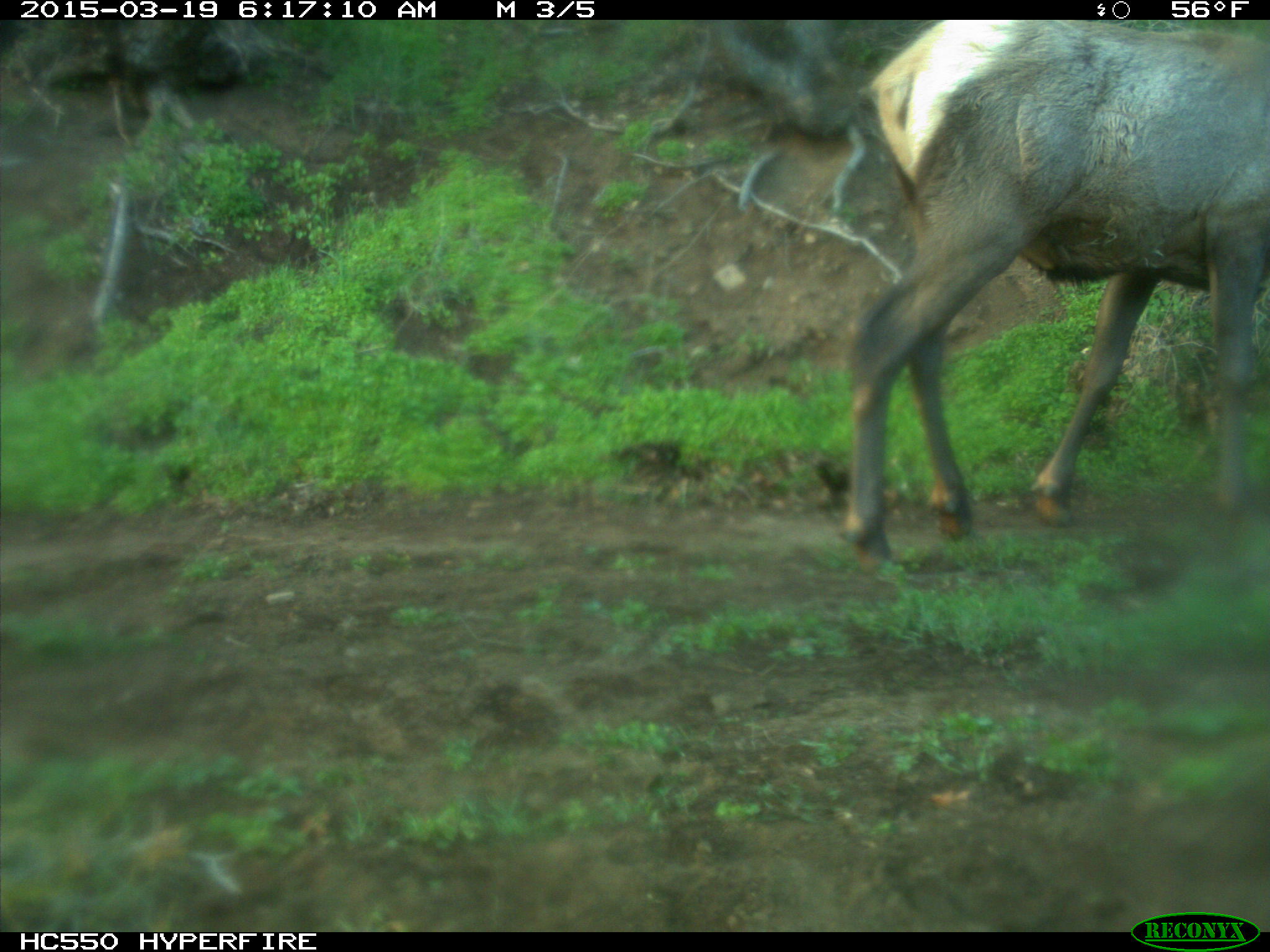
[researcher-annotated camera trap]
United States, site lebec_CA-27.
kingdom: Animalia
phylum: Chordata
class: Mammalia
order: Artiodactyla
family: Cervidae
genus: Cervus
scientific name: Cervus canadensis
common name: elk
Cervus canadensis (elk).